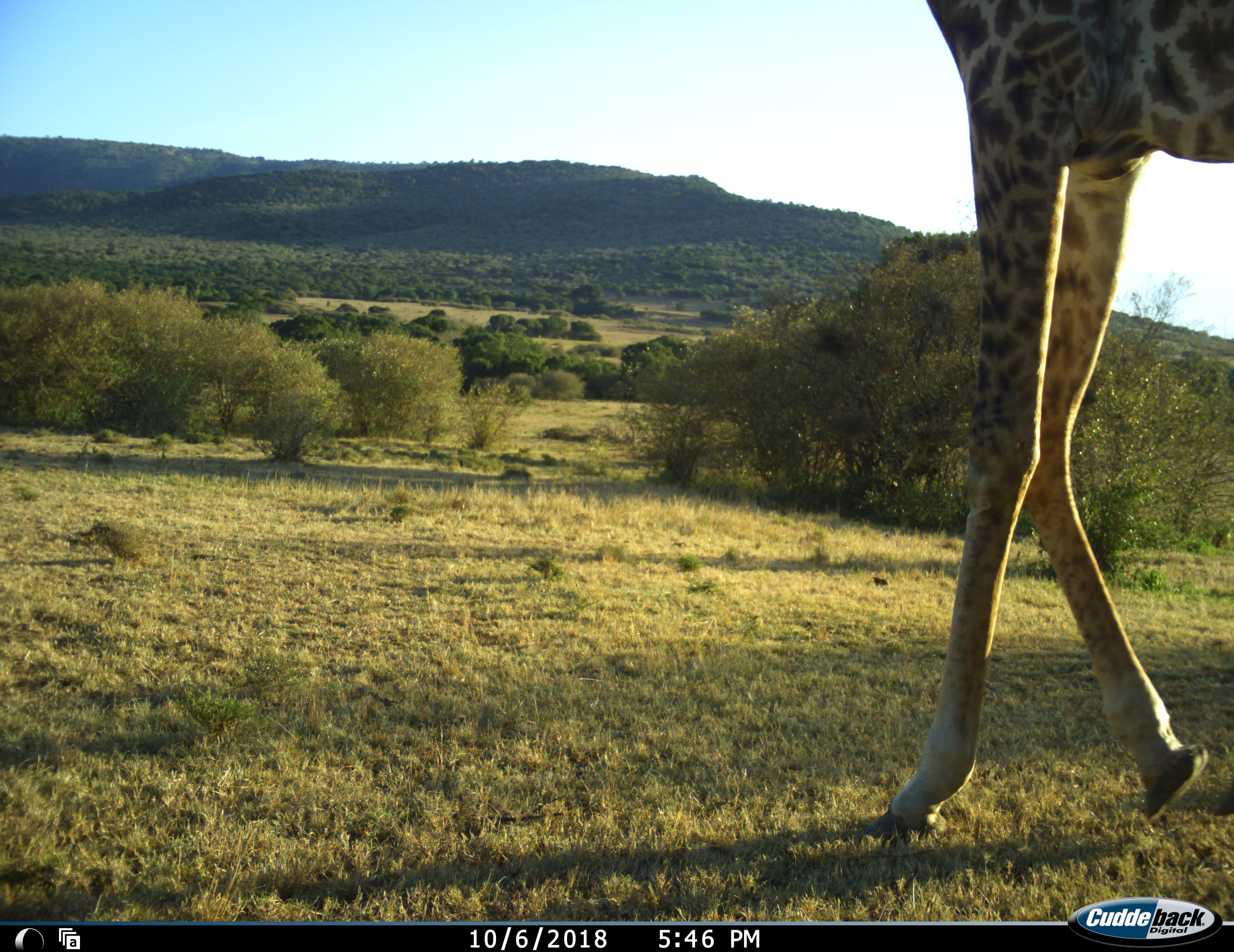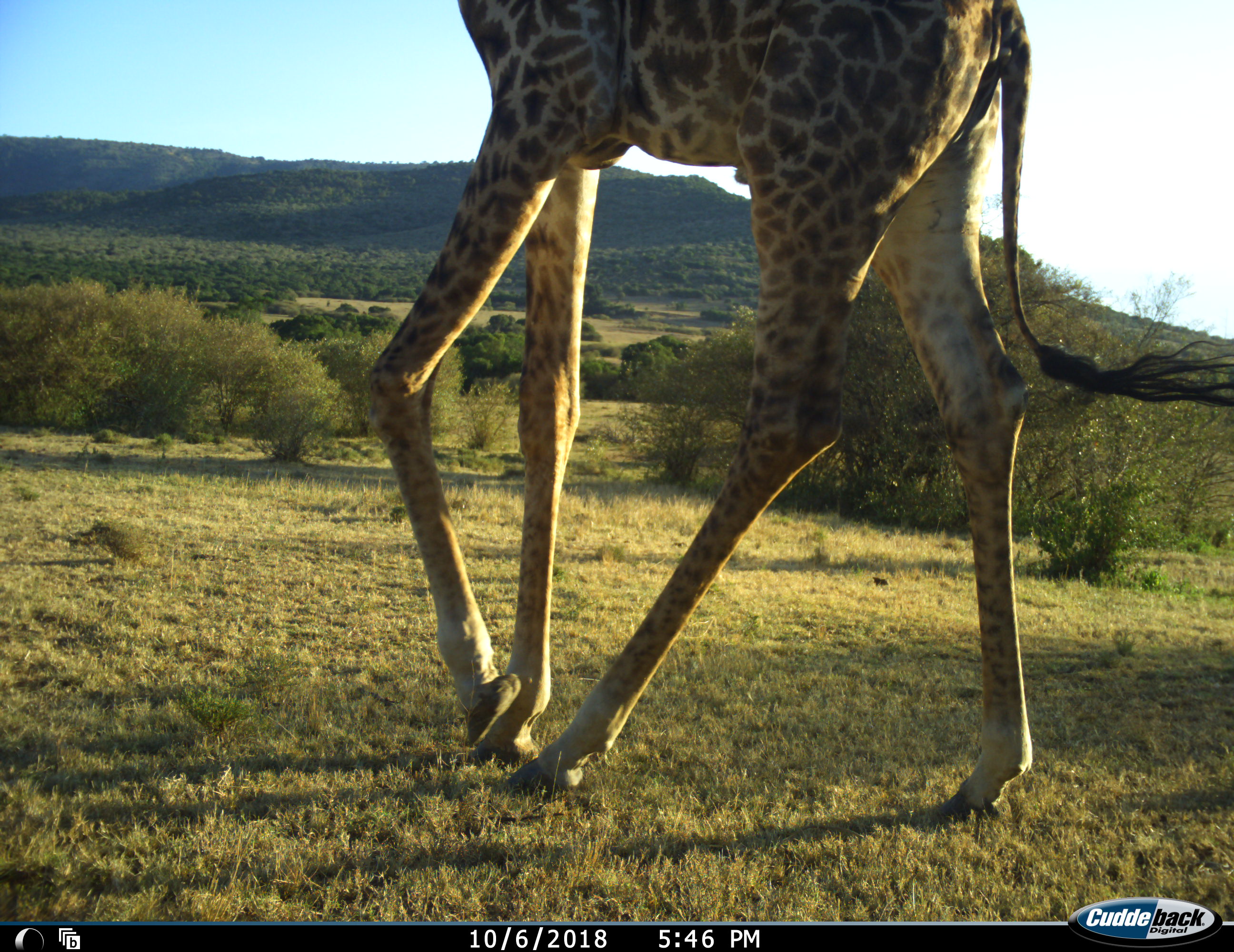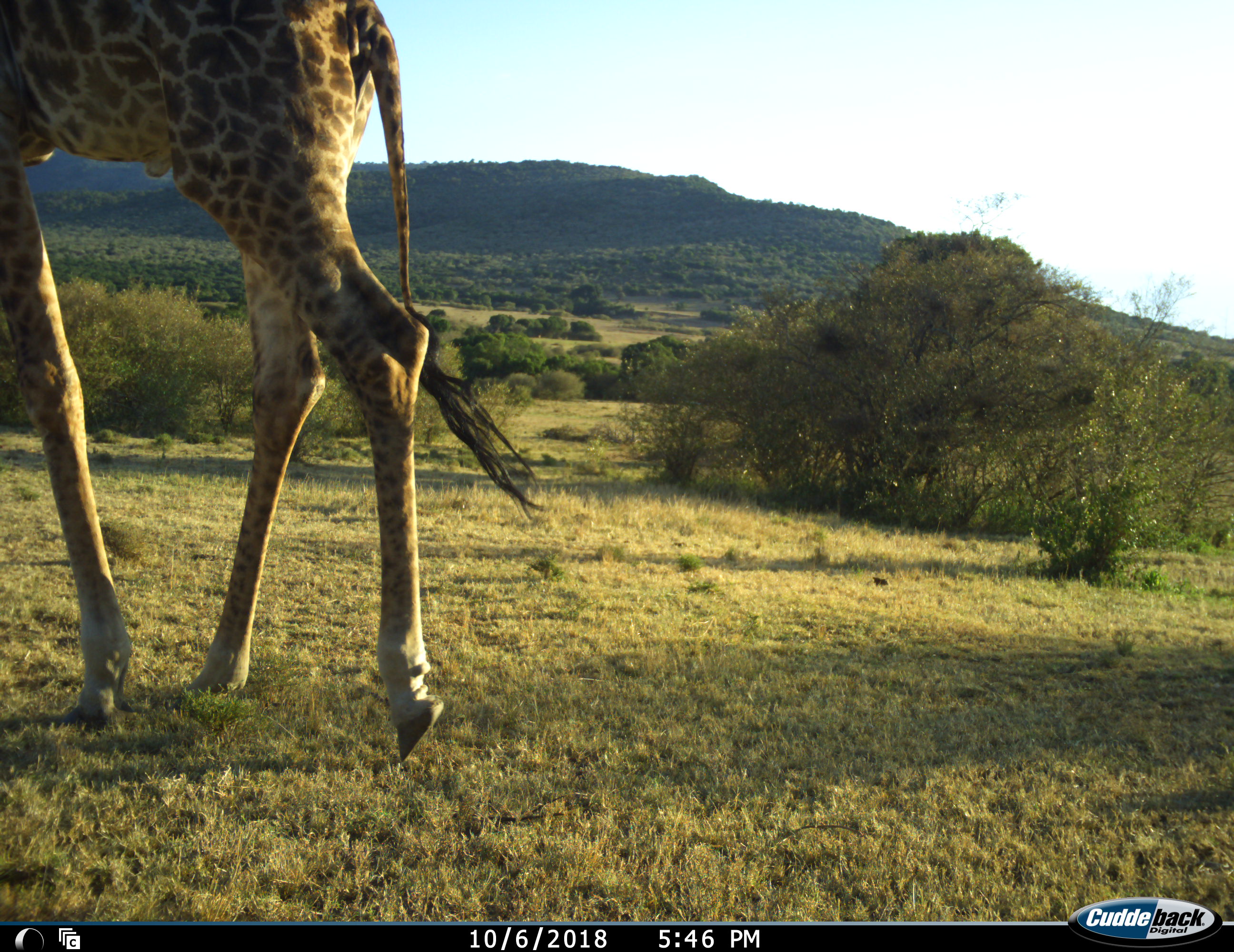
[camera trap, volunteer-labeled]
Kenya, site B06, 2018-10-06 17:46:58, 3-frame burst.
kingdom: Animalia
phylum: Chordata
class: Mammalia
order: Artiodactyla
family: Giraffidae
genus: Giraffa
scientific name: Giraffa camelopardalis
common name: giraffe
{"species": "giraffe (Giraffa camelopardalis)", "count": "1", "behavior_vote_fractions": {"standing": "0%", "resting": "0%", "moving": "100%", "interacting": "0%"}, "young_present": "10%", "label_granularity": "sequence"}